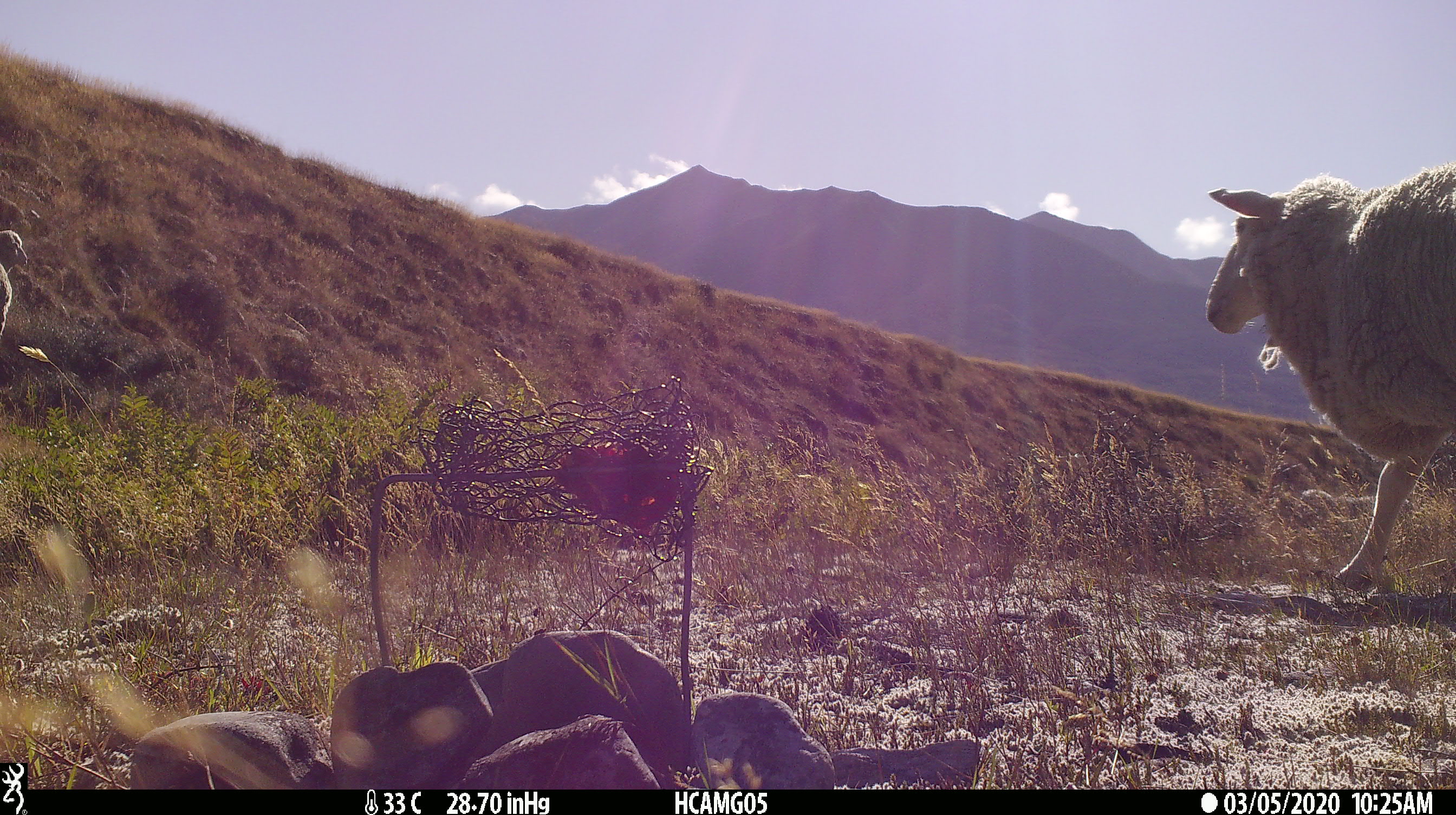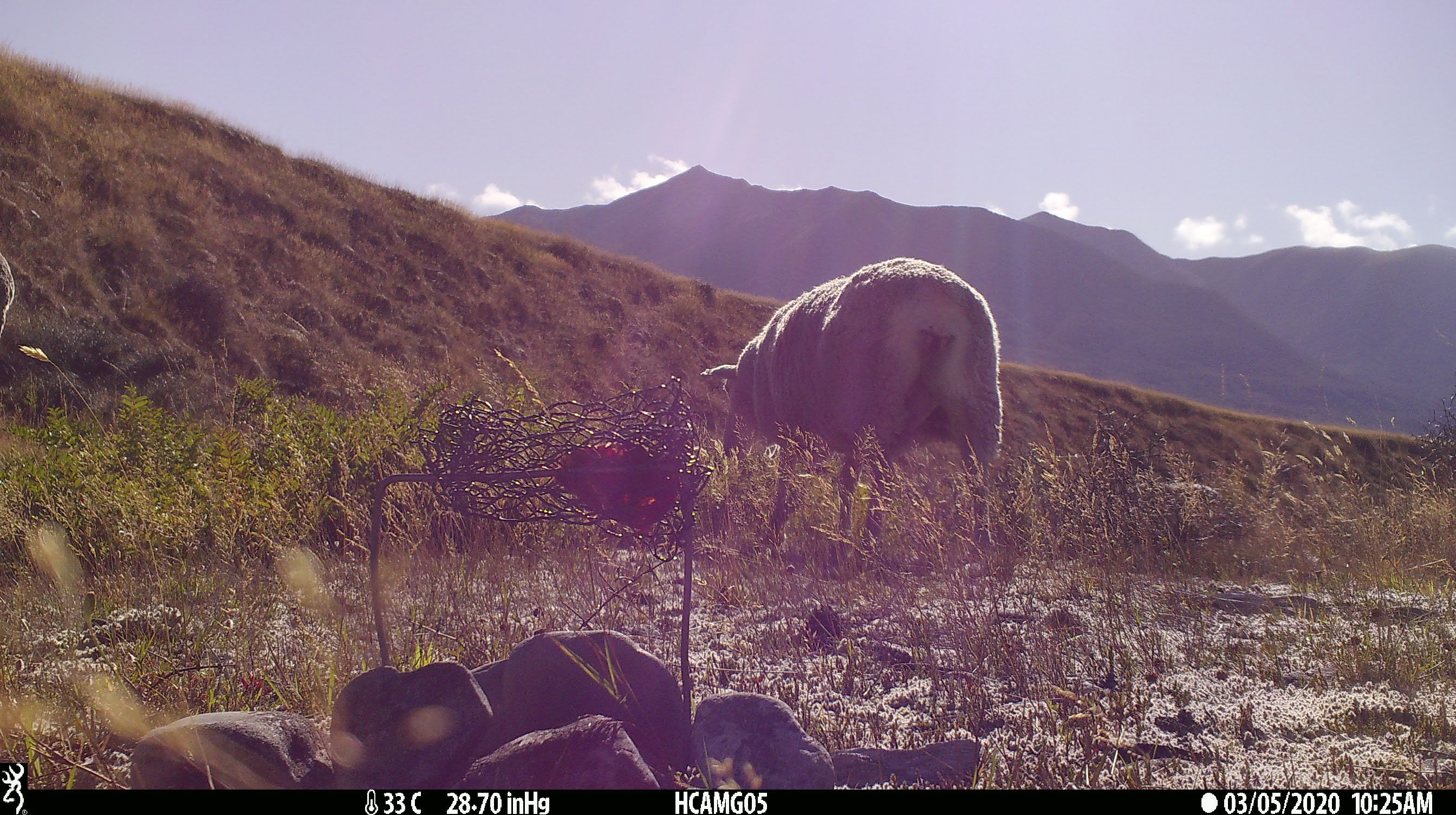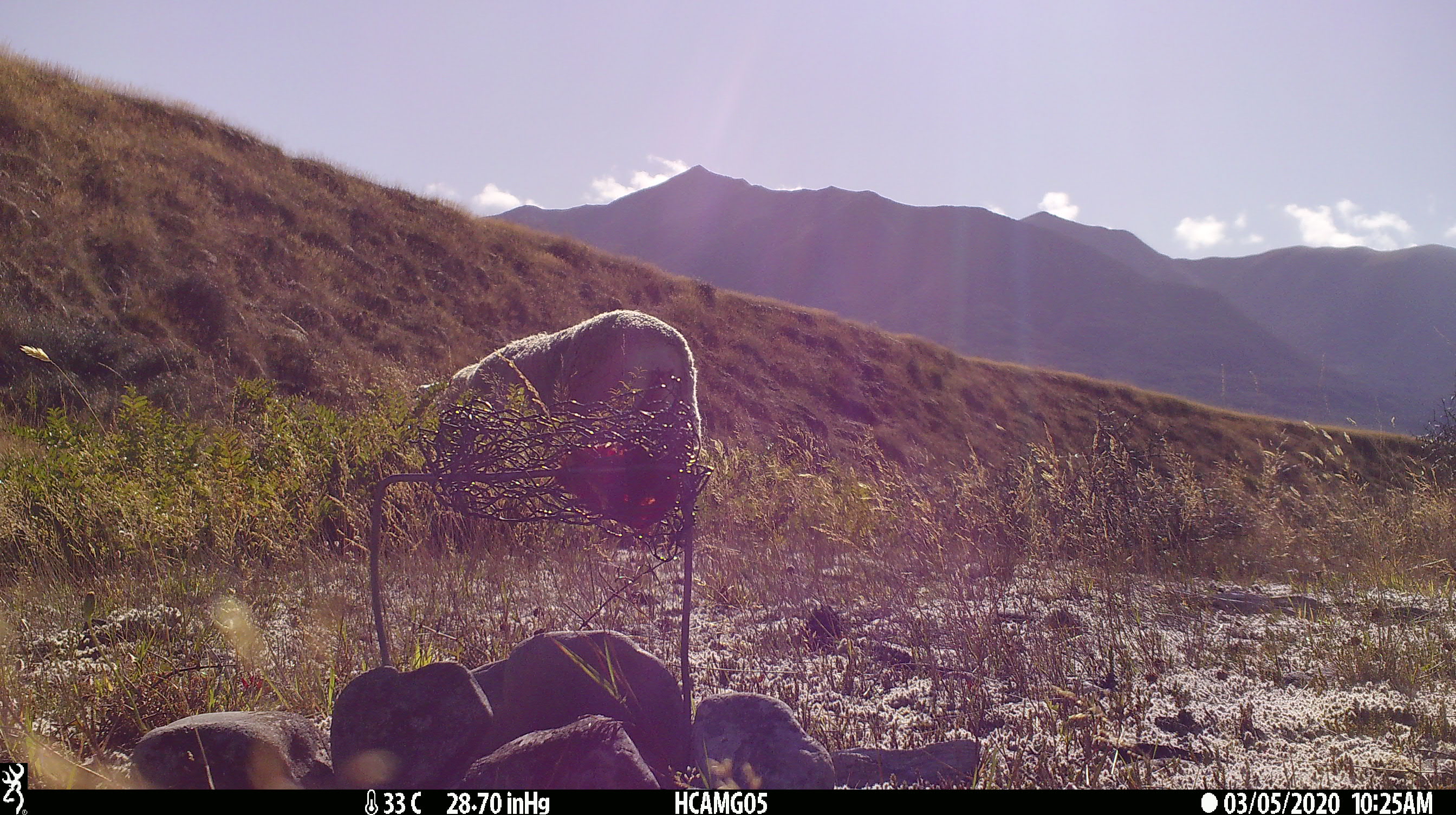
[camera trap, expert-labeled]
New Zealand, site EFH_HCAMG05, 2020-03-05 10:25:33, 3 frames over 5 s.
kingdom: Animalia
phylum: Chordata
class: Mammalia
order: Artiodactyla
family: Bovidae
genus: Ovis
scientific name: Ovis aries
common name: domestic sheep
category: sheep